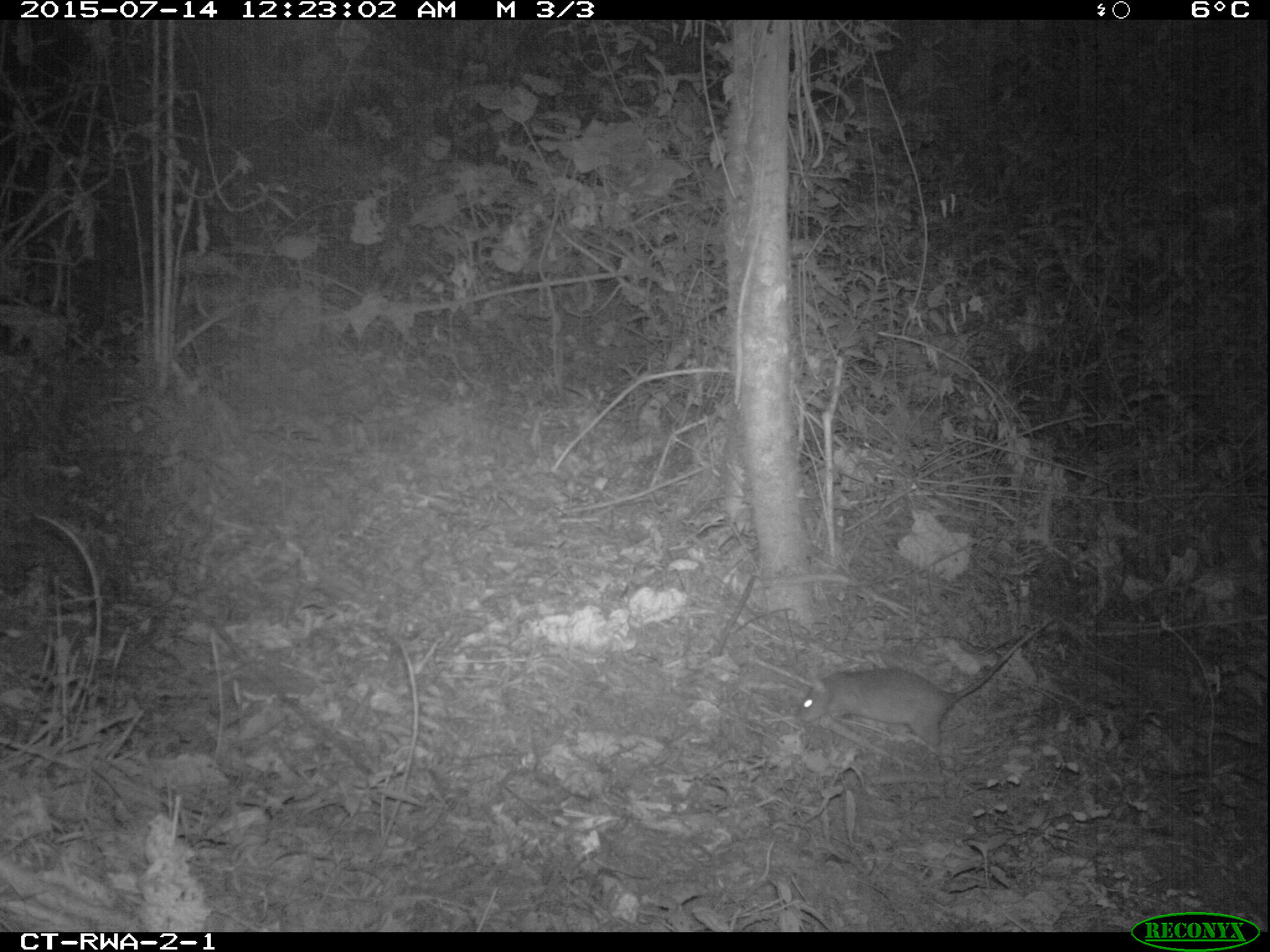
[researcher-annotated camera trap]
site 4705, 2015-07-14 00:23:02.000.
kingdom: Animalia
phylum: Chordata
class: Mammalia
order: Rodentia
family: Nesomyidae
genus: Cricetomys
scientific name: Cricetomys gambianus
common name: african giant pouched rat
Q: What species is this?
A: Cricetomys gambianus (african giant pouched rat).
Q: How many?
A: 1.